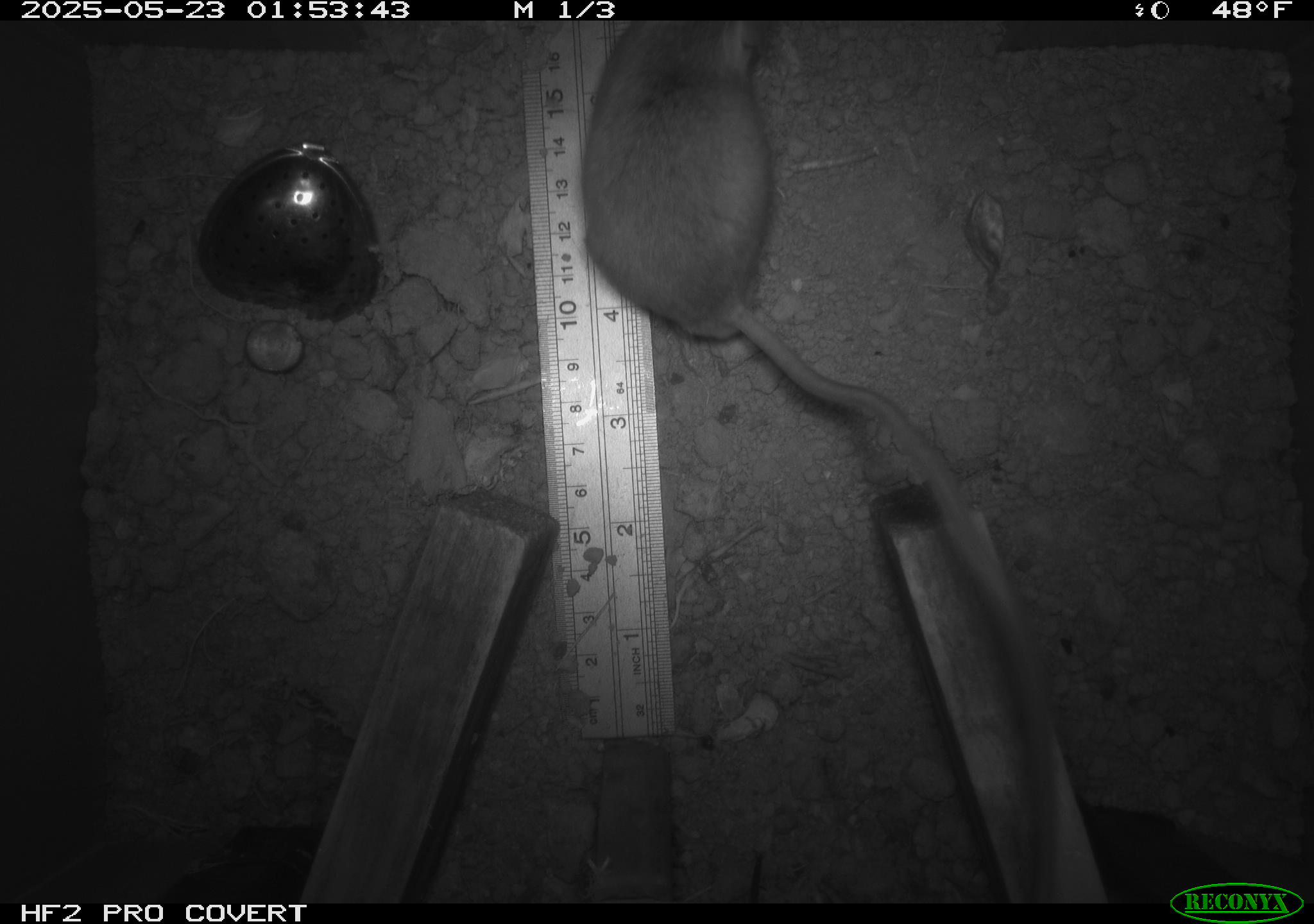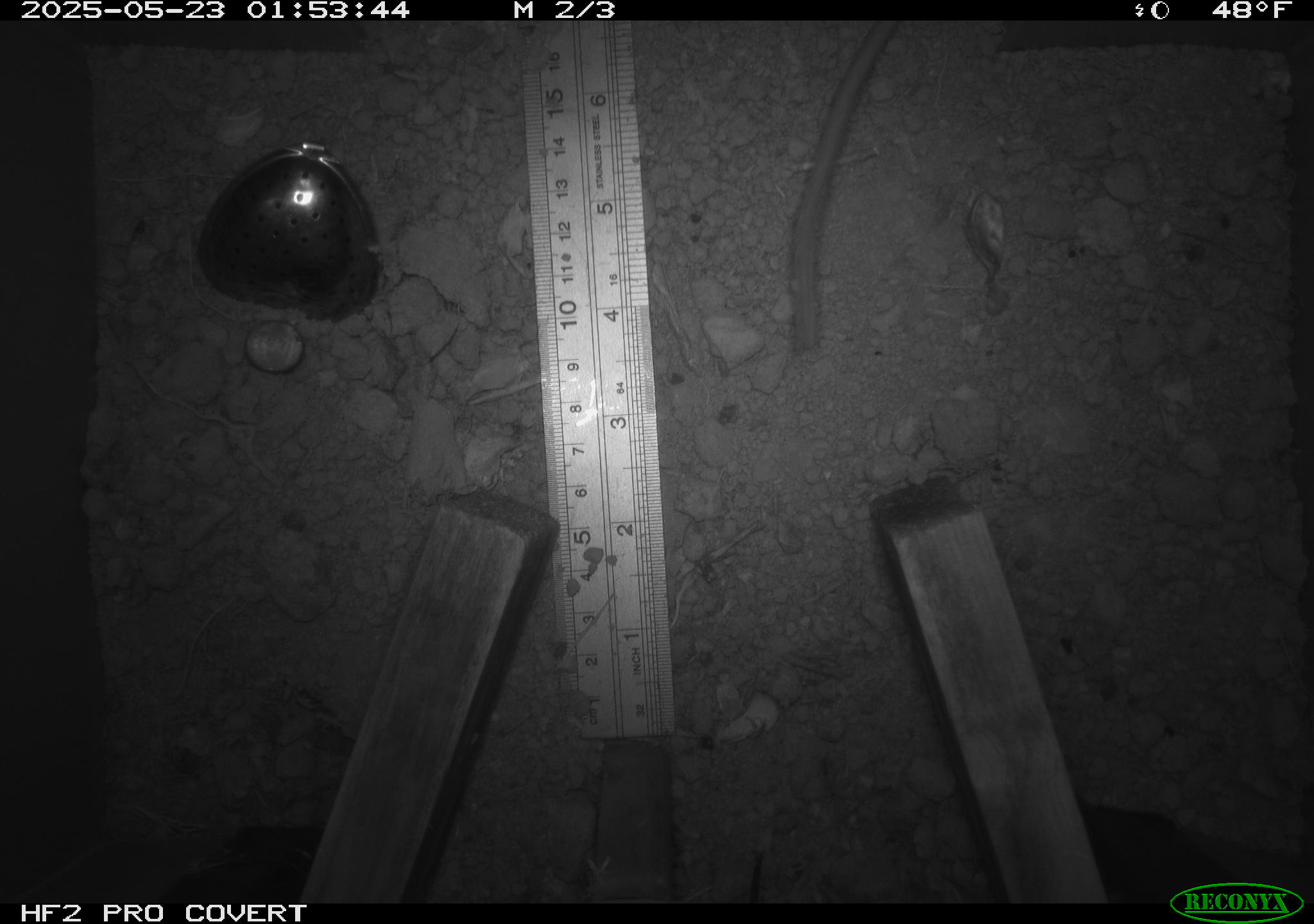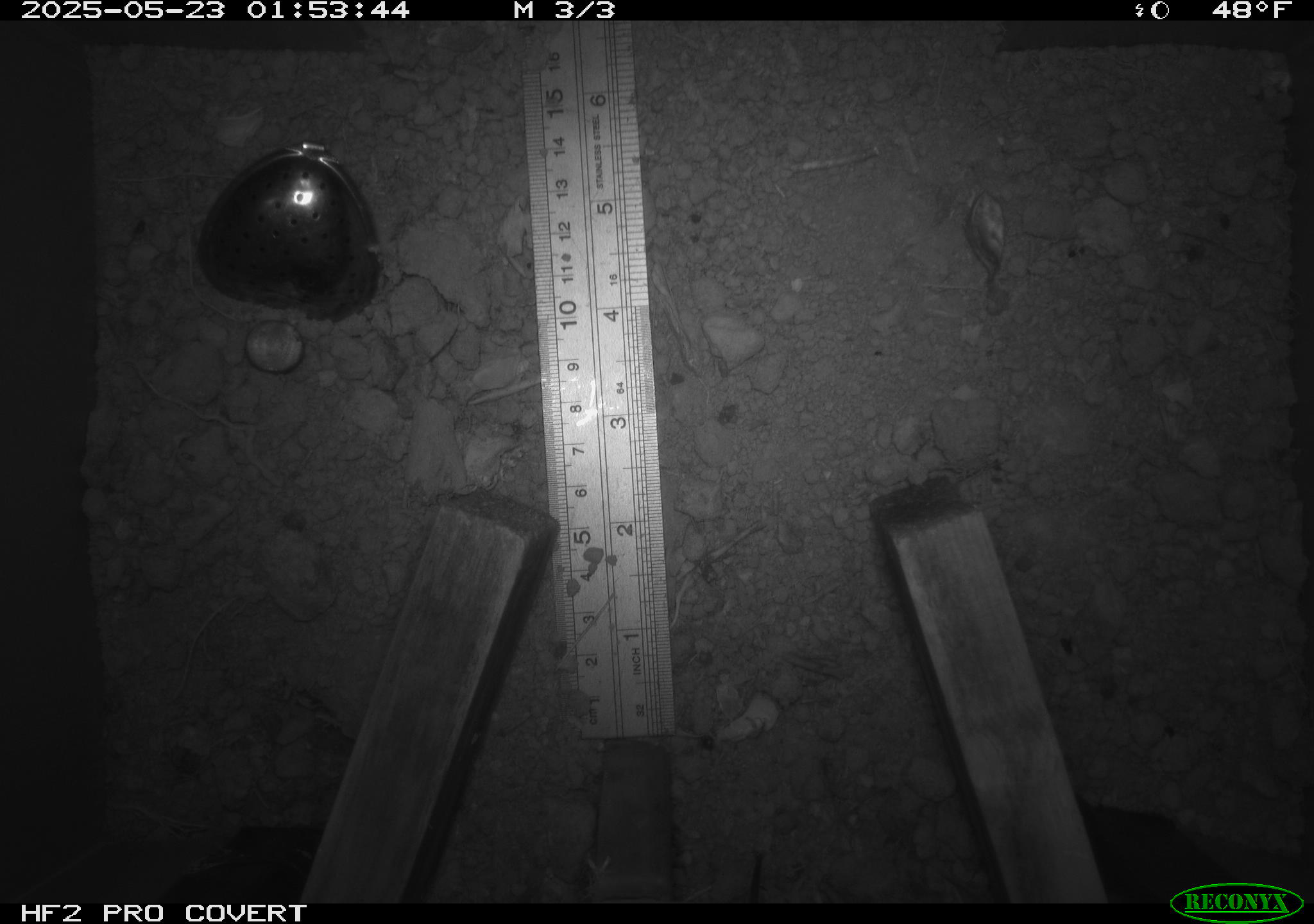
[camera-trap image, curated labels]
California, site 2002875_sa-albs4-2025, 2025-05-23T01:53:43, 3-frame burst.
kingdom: Animalia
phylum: Chordata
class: Mammalia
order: Rodentia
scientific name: Rodentia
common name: mouse species